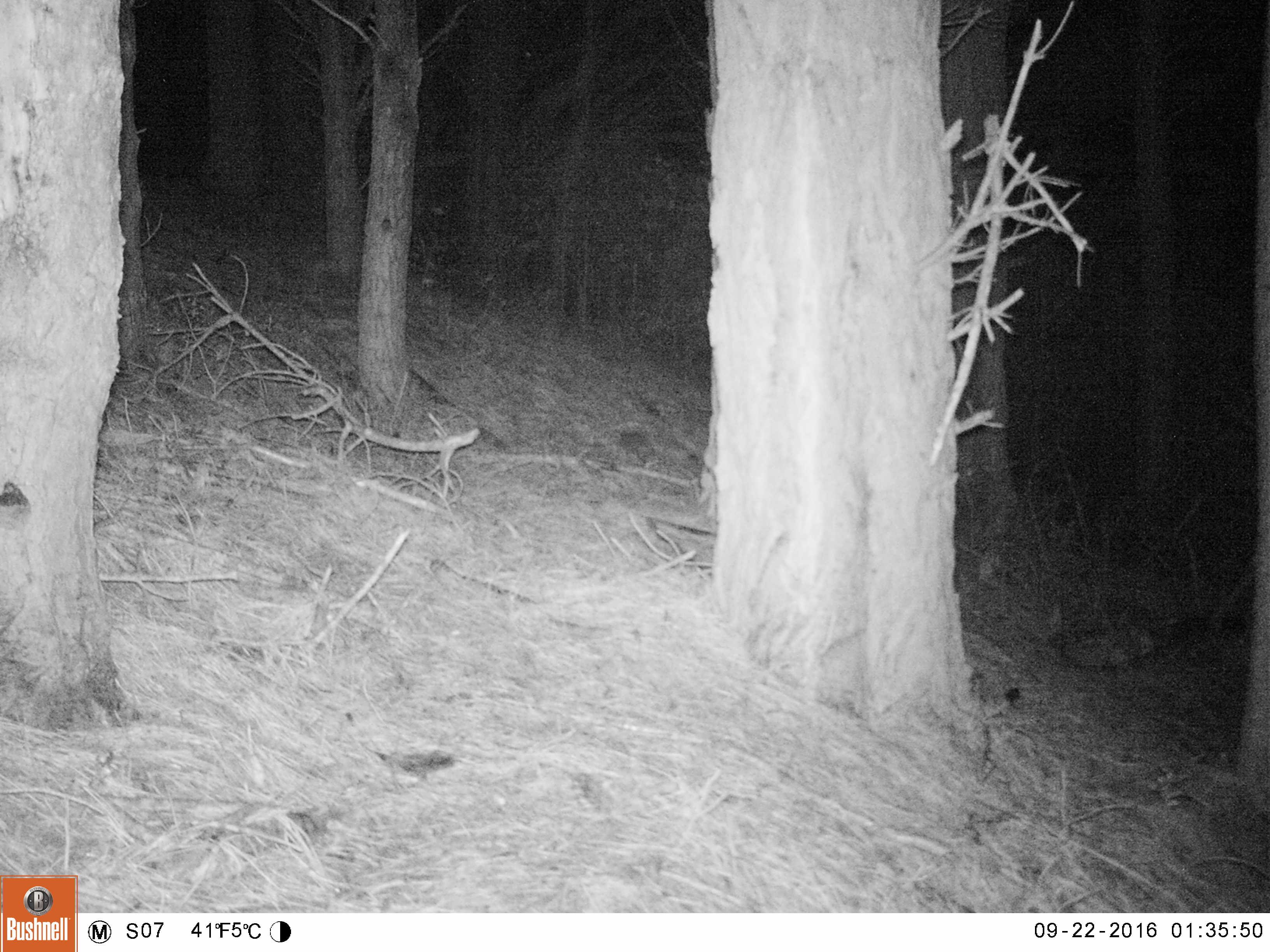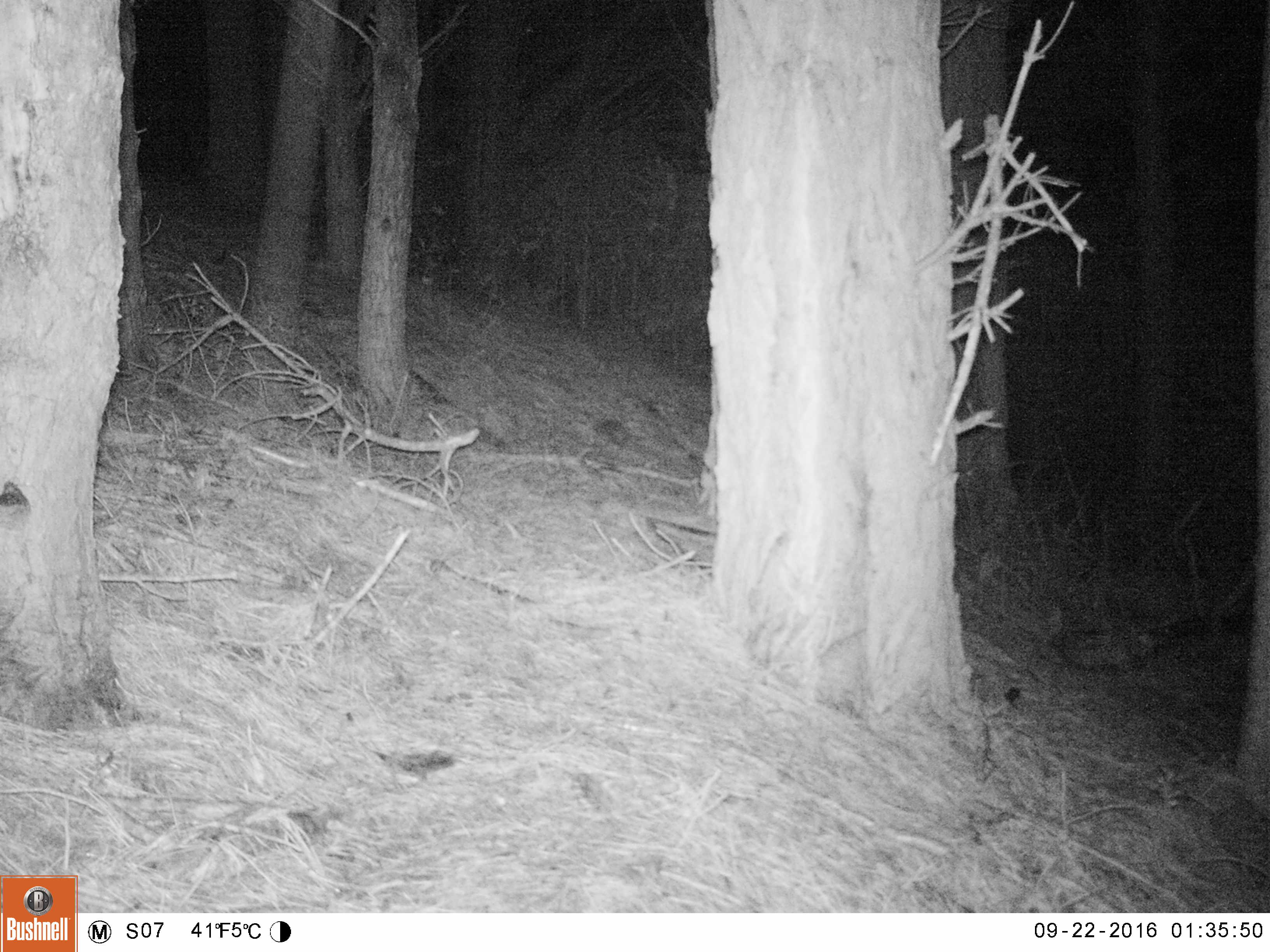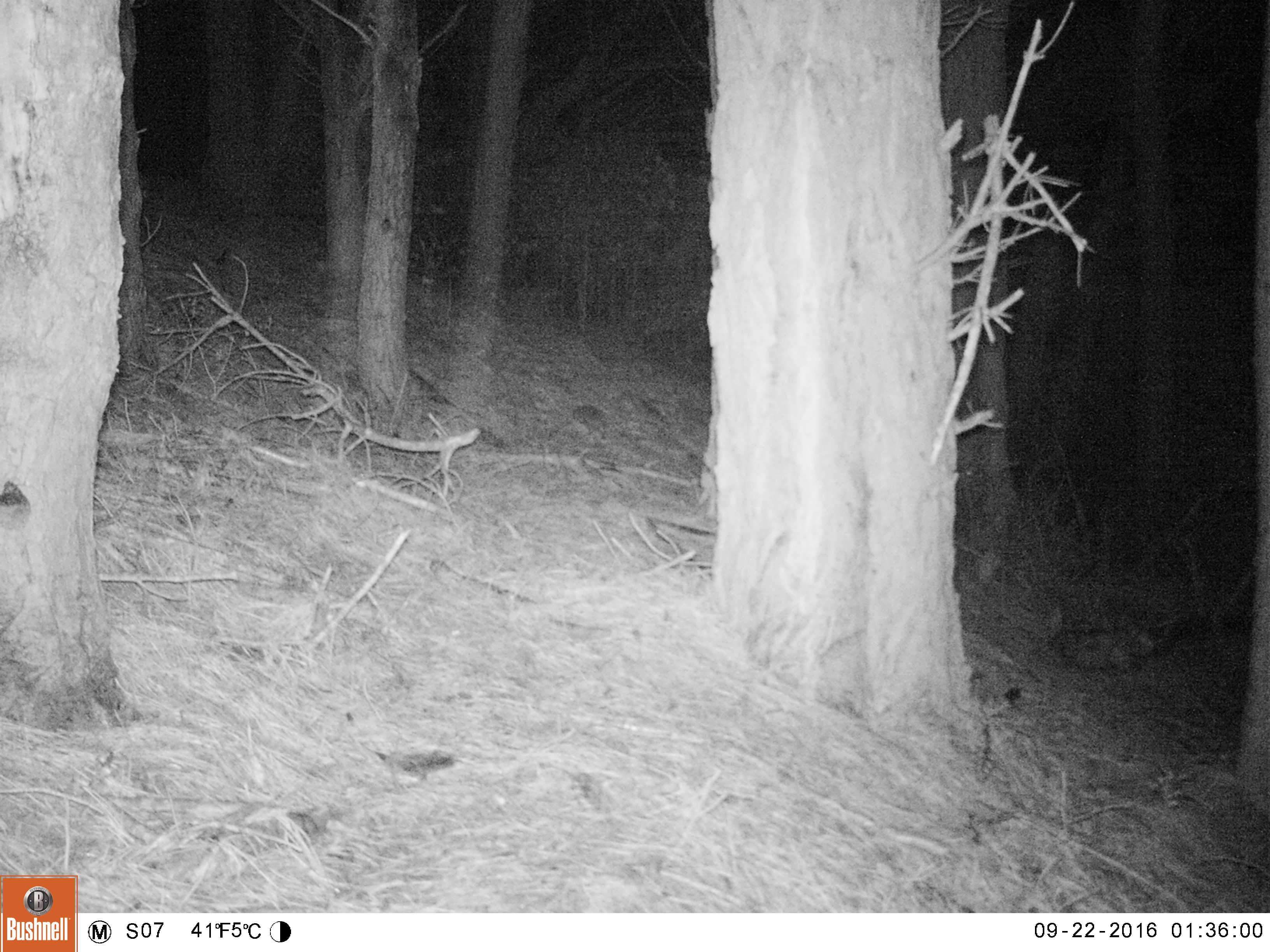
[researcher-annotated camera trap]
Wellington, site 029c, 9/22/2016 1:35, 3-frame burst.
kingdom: Animalia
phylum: Chordata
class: Mammalia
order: Eulipotyphla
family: Erinaceidae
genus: Erinaceus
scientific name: Erinaceus europaeus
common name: hedgehog